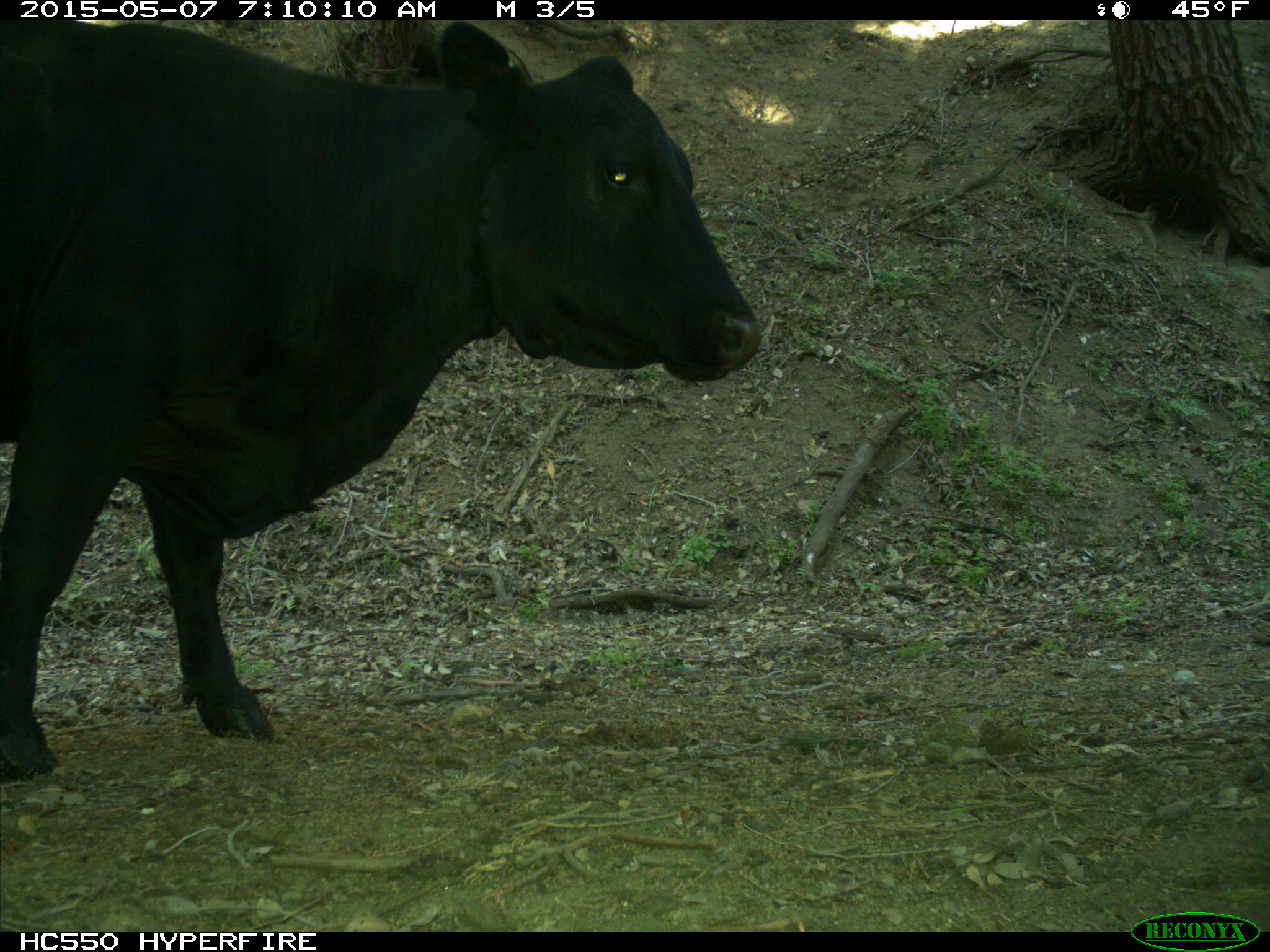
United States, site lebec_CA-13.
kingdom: Animalia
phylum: Chordata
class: Mammalia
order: Artiodactyla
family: Bovidae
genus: Bos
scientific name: Bos taurus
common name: domestic cow